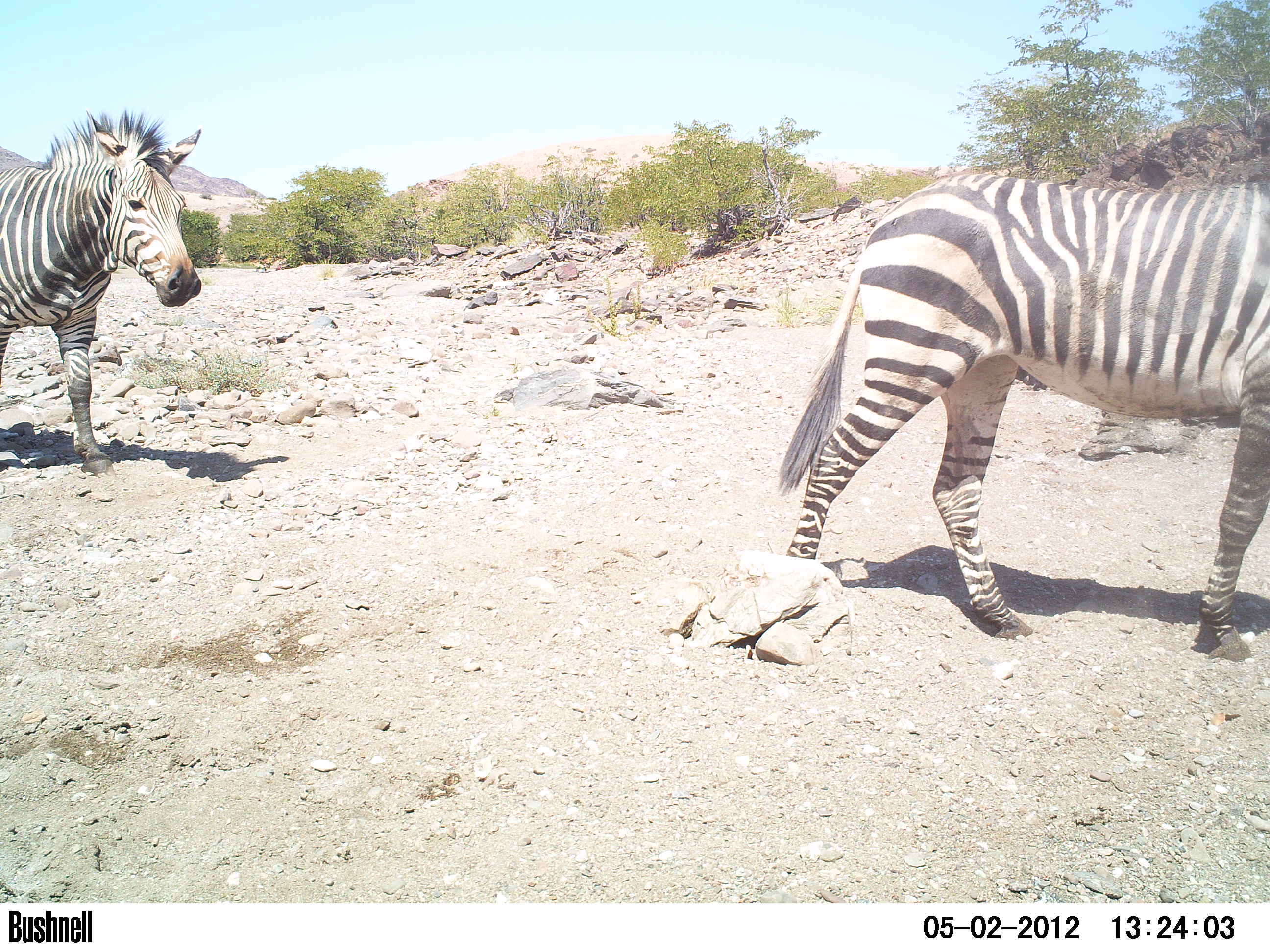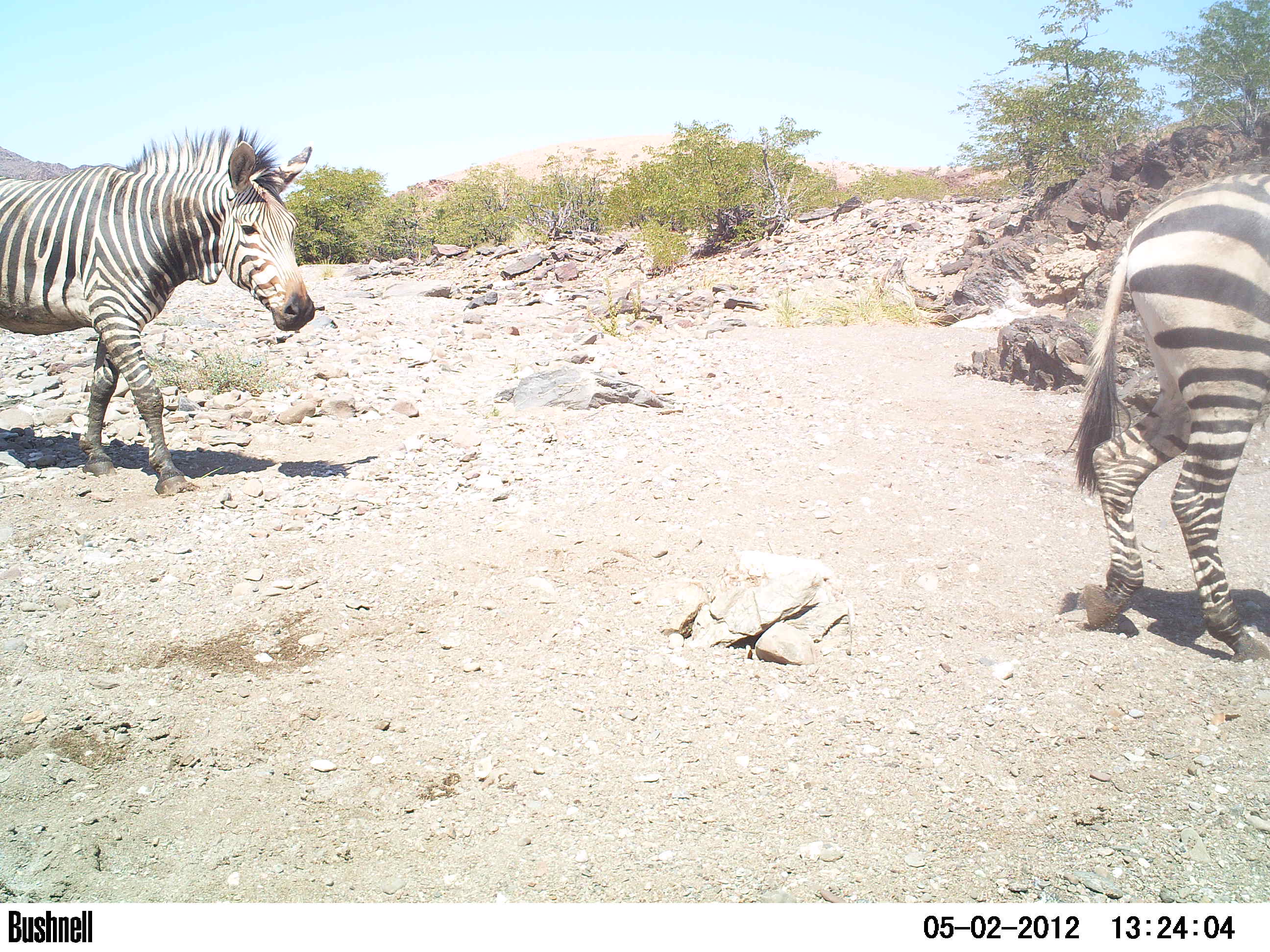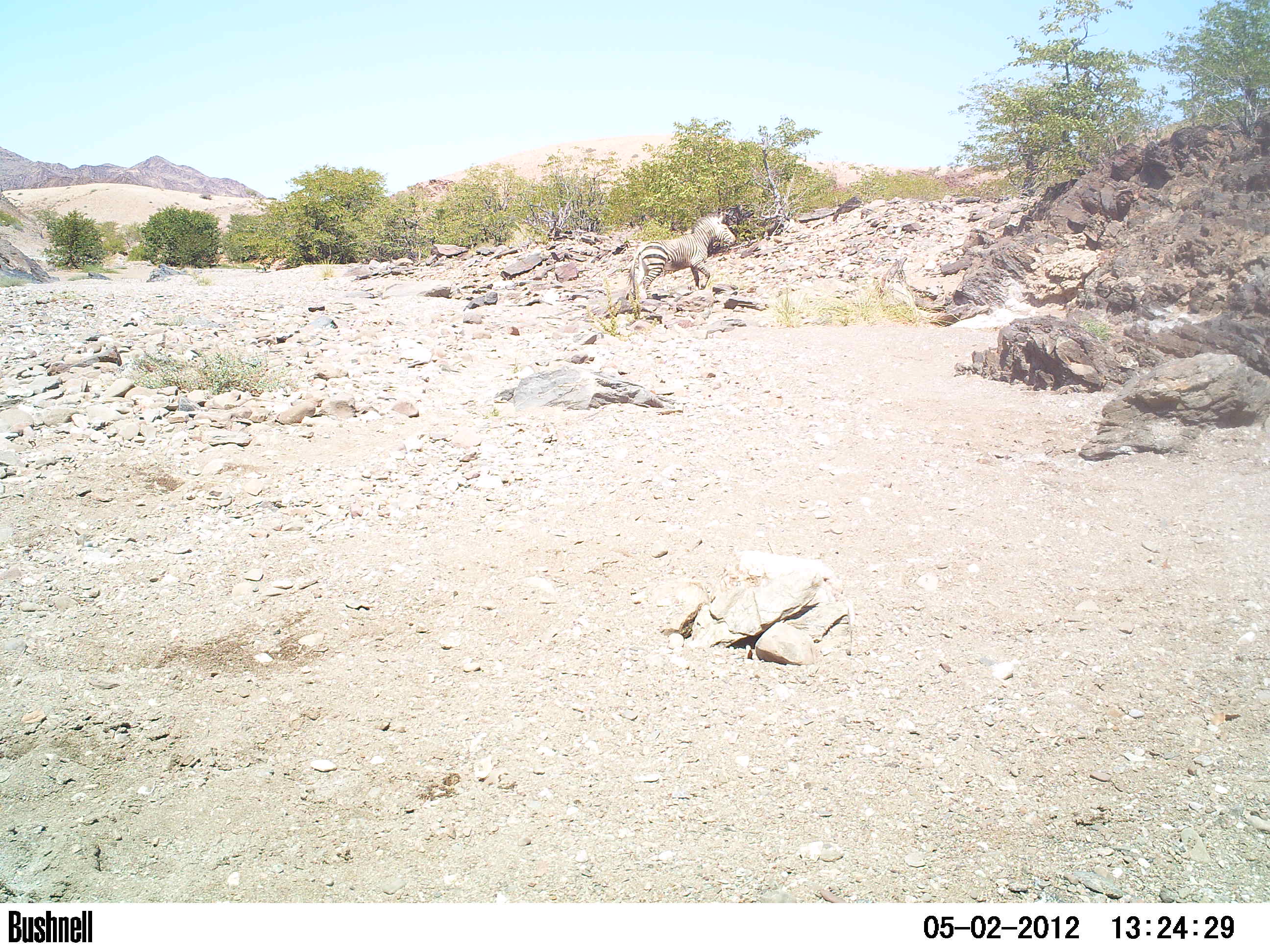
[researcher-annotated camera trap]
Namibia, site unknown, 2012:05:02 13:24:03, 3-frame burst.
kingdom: Animalia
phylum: Chordata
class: Mammalia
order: Perissodactyla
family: Equidae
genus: Equus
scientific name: Equus zebra hartmannae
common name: hartmann's mountain zebra